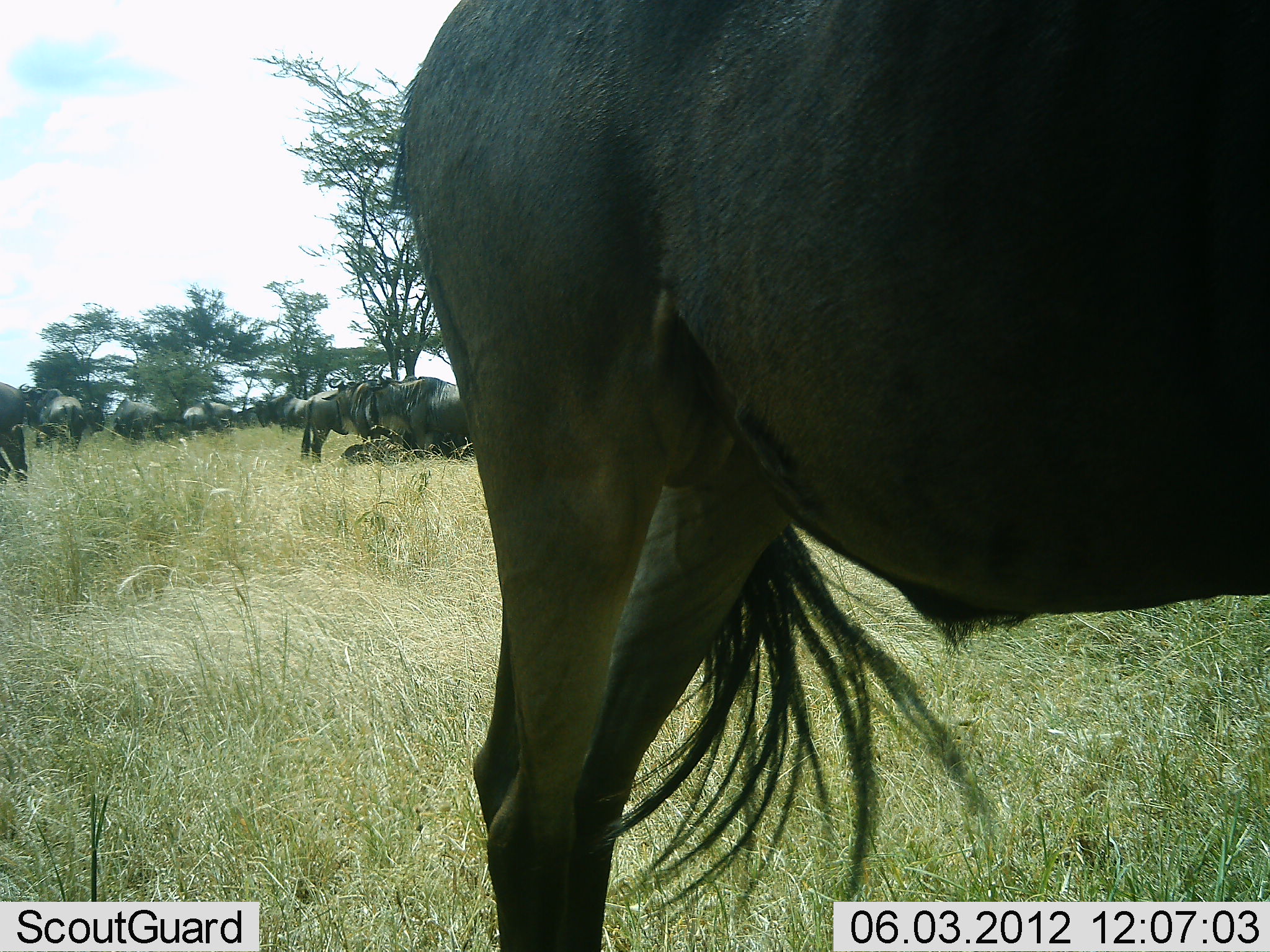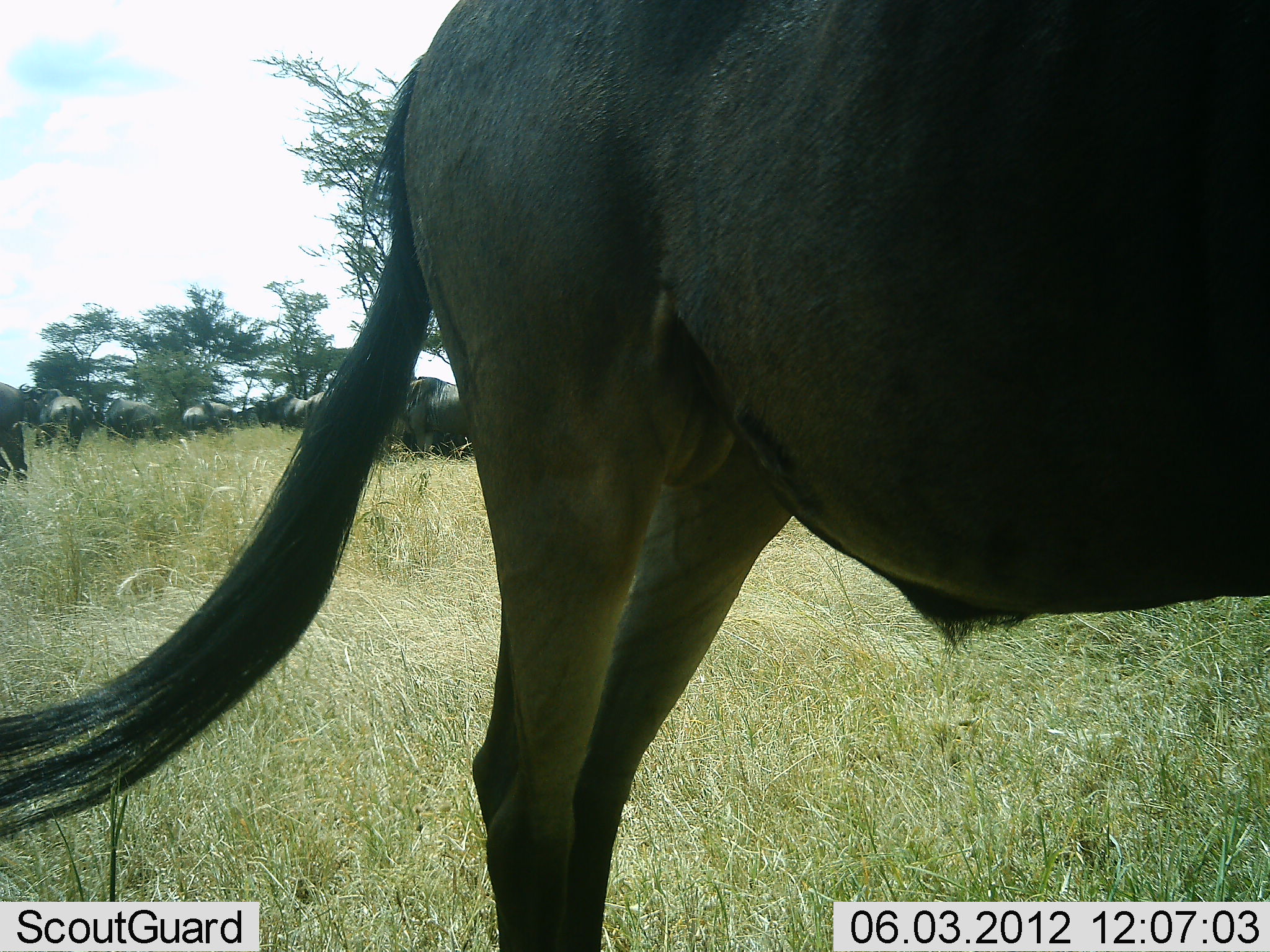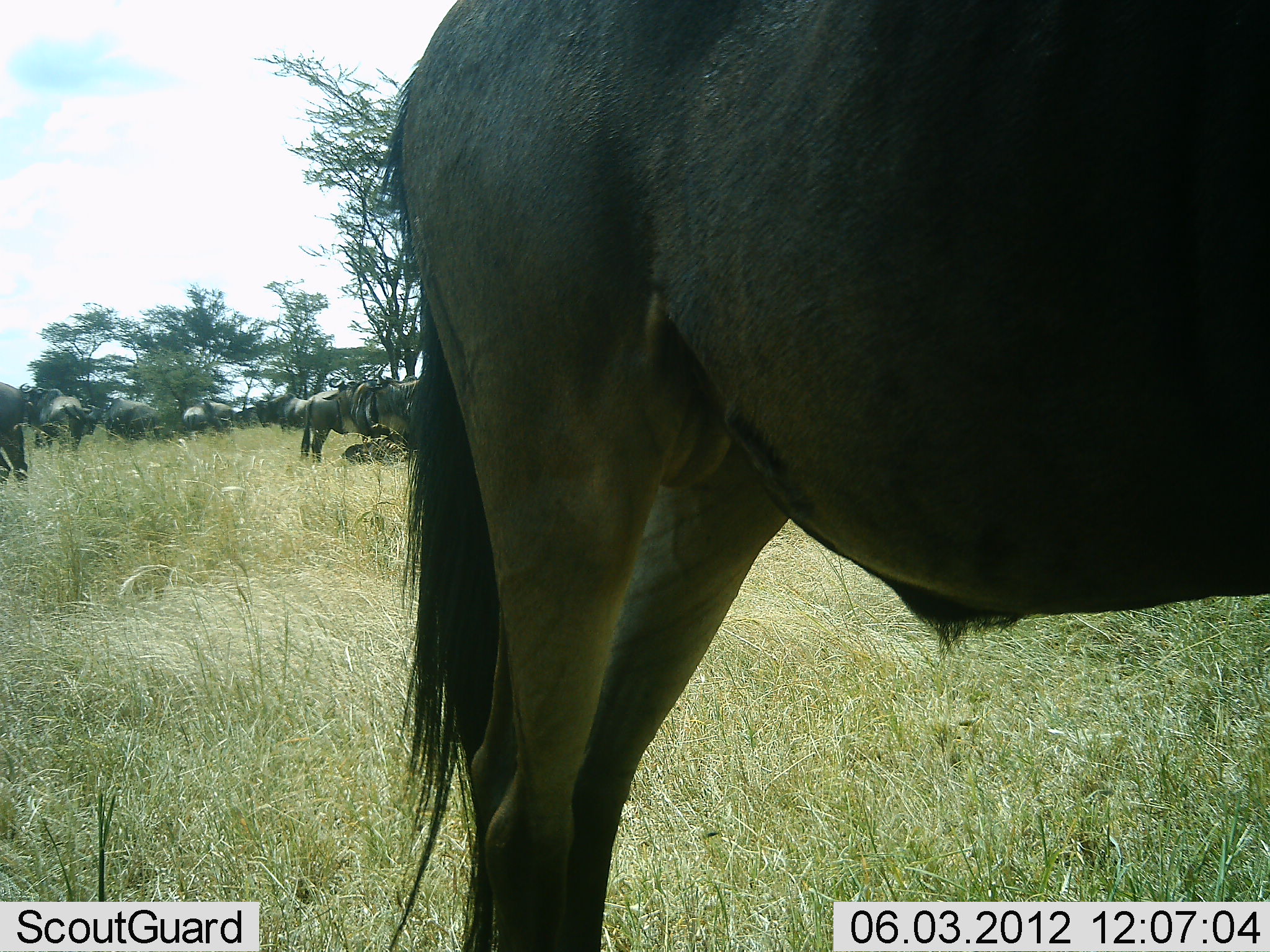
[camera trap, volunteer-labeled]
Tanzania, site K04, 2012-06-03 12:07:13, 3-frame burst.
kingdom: Animalia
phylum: Chordata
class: Mammalia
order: Artiodactyla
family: Bovidae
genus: Connochaetes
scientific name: Connochaetes taurinus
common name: blue wildebeest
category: wildebeest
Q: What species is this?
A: Wildebeest (blue wildebeest) (Connochaetes taurinus).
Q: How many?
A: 10.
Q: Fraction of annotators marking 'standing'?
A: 90%.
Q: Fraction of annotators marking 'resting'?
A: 10%.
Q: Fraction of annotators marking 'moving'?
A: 0%.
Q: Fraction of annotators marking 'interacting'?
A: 0%.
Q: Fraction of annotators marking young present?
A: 0%.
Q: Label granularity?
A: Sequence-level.